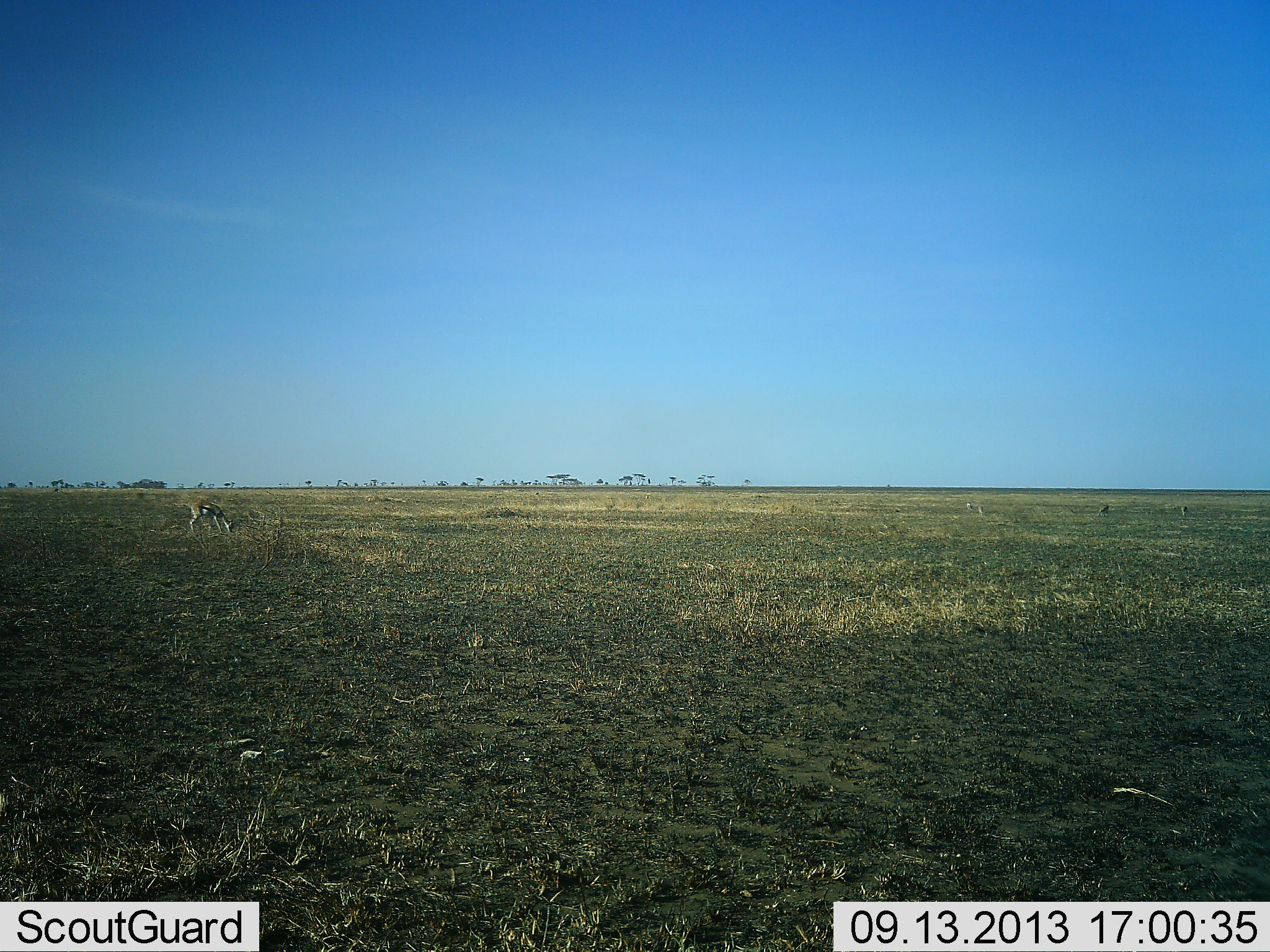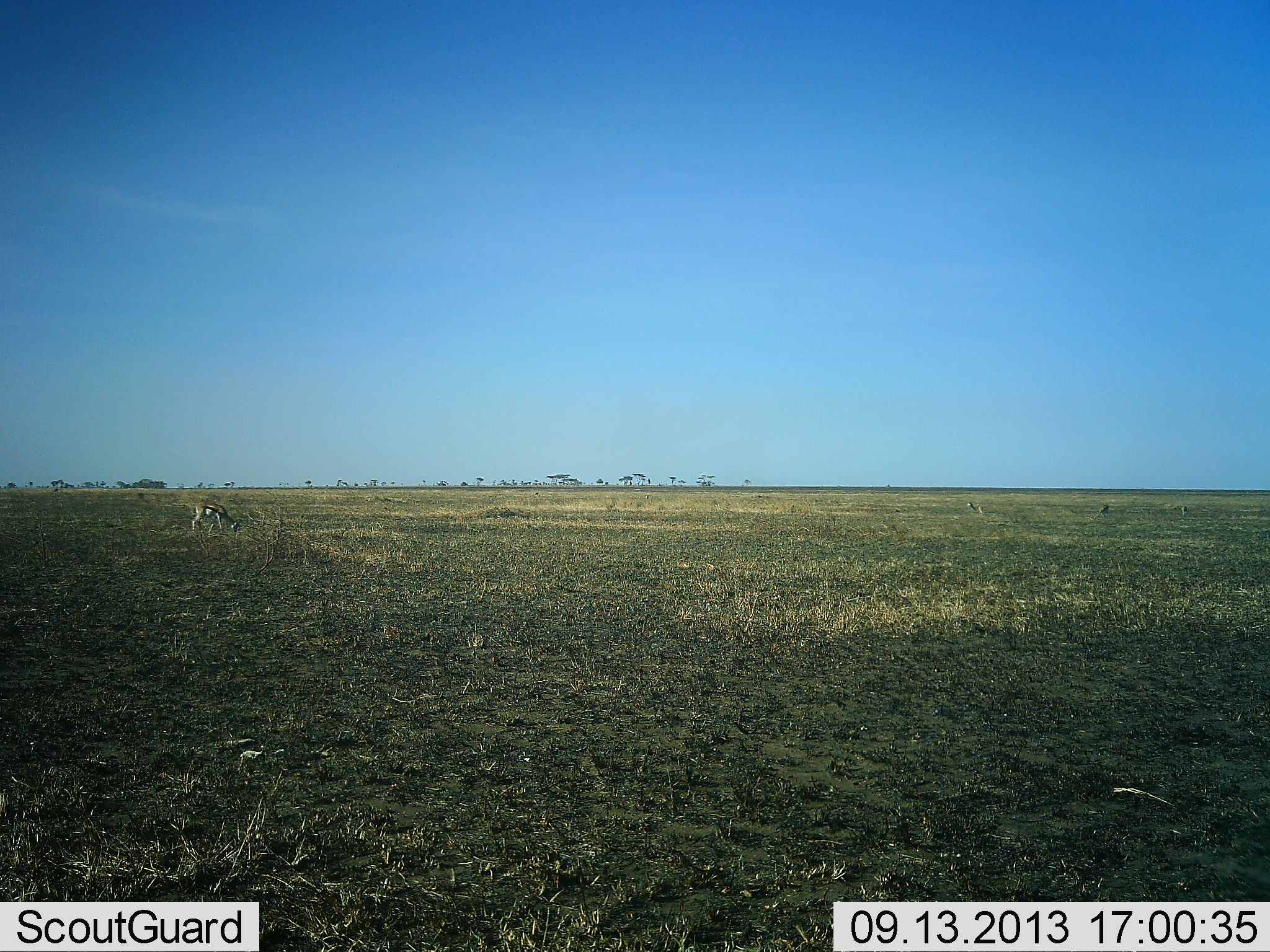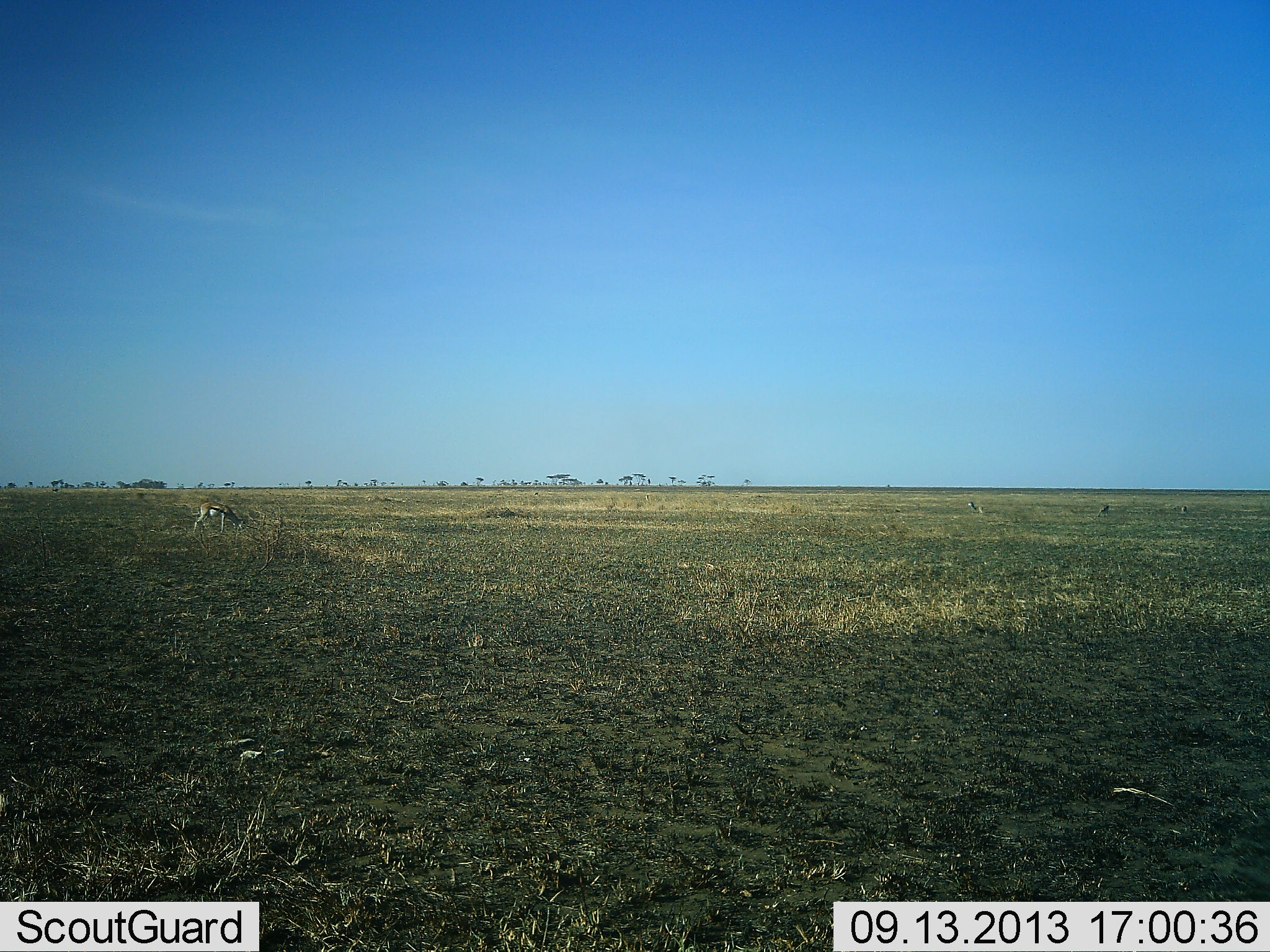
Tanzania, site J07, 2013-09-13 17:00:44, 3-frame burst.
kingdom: Animalia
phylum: Chordata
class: Mammalia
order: Artiodactyla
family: Bovidae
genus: Eudorcas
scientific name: Eudorcas thomsonii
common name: thomson's gazelle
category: gazellethomsons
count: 1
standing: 24%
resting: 0%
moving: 0%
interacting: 0%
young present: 6%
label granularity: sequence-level